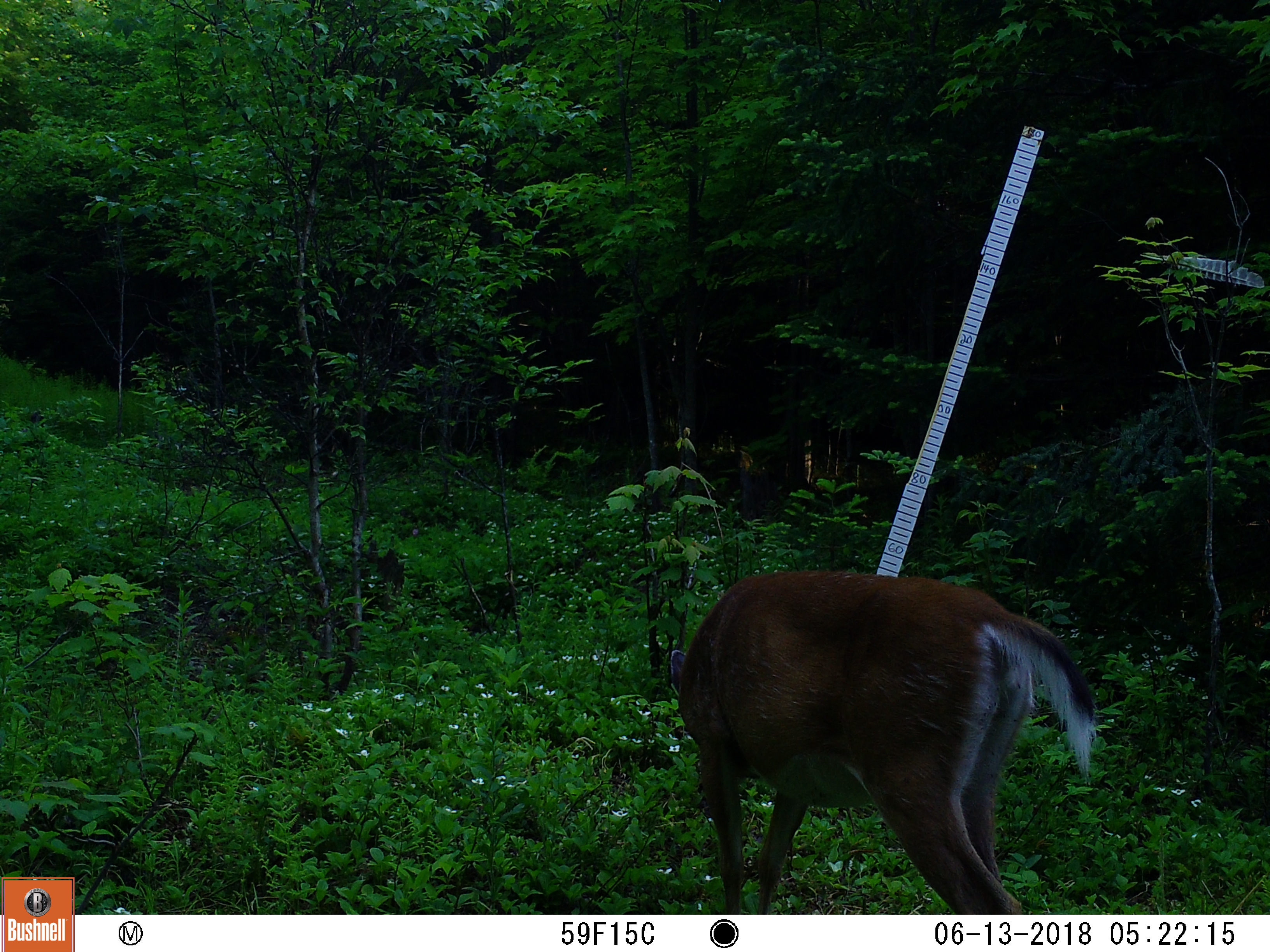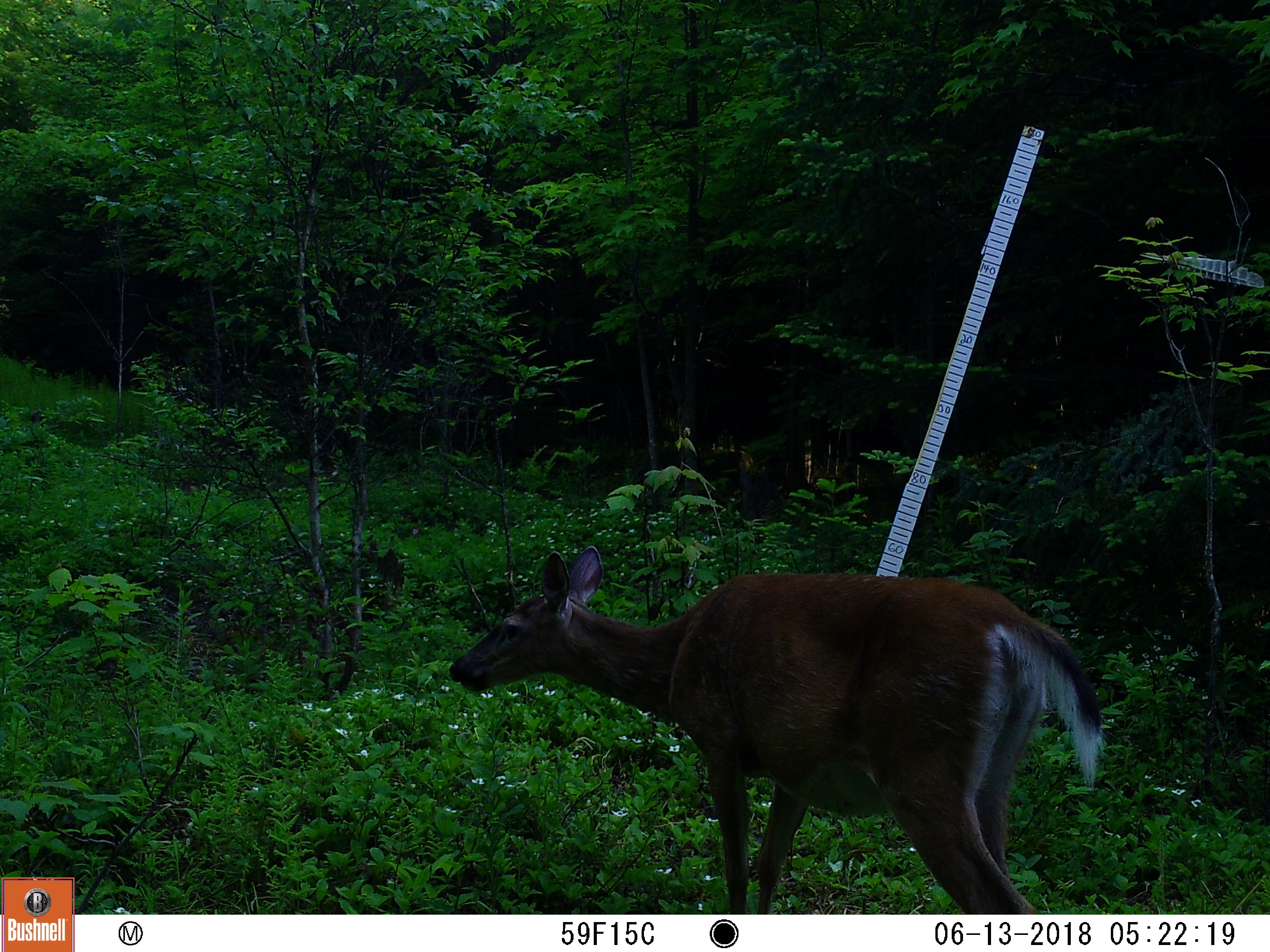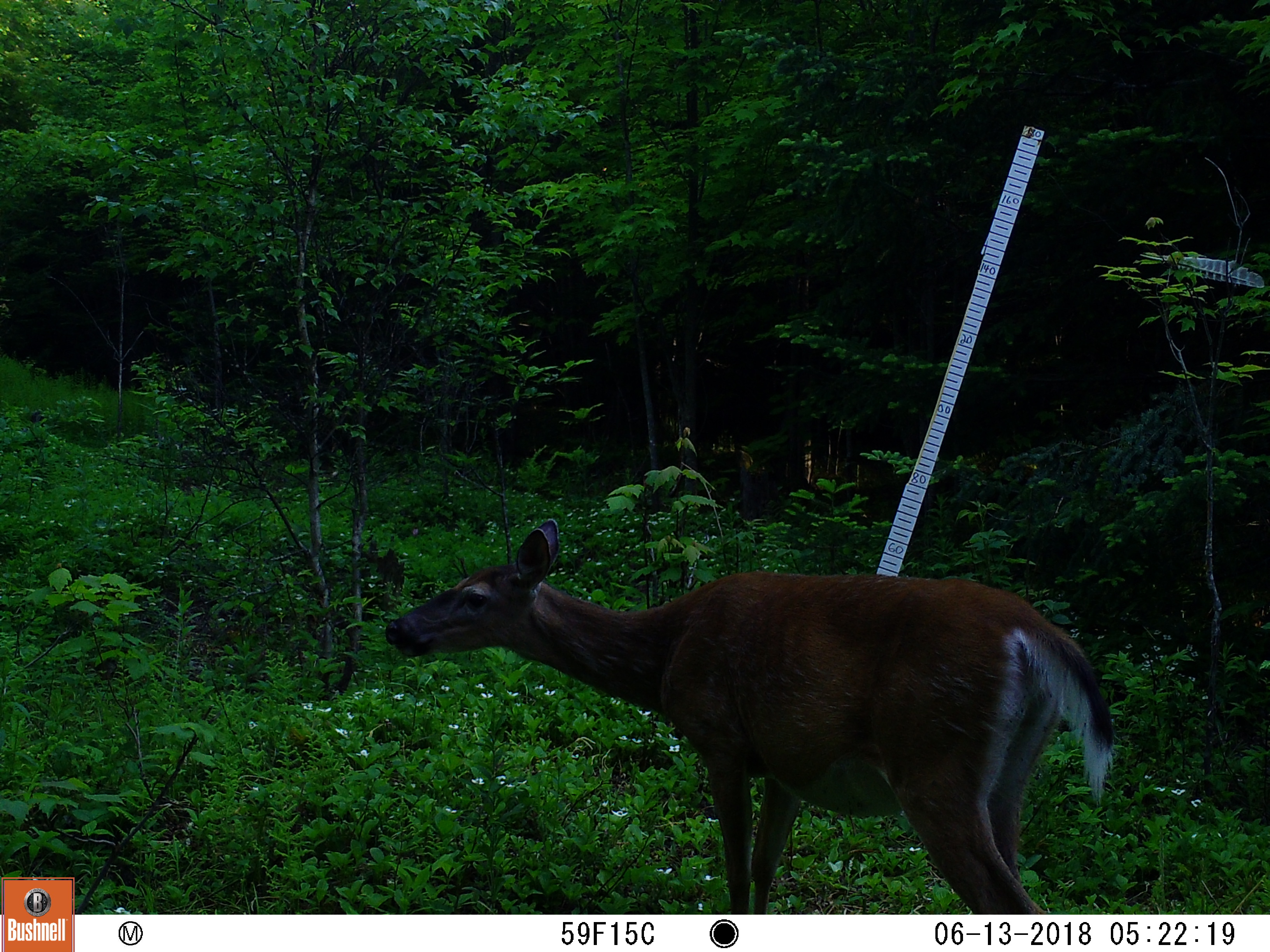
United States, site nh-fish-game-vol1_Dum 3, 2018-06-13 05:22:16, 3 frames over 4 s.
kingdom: Animalia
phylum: Chordata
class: Mammalia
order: Artiodactyla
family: Cervidae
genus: Odocoileus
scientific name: Odocoileus virginianus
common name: white-tailed deer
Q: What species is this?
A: White-tailed deer (Odocoileus virginianus).